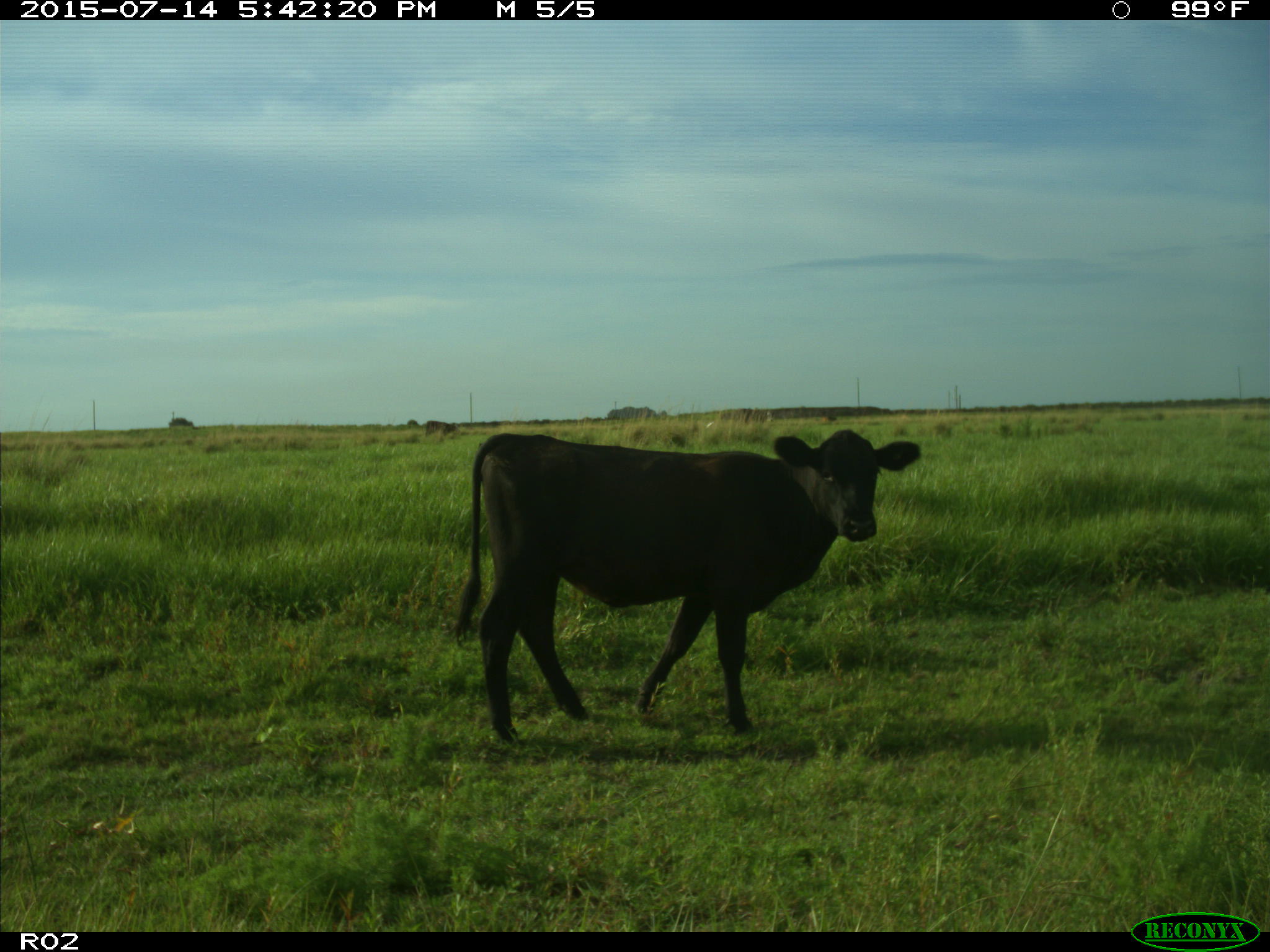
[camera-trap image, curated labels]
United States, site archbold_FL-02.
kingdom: Animalia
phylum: Chordata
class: Mammalia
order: Artiodactyla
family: Bovidae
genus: Bos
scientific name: Bos taurus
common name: domestic cow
Bos taurus (domestic cow).